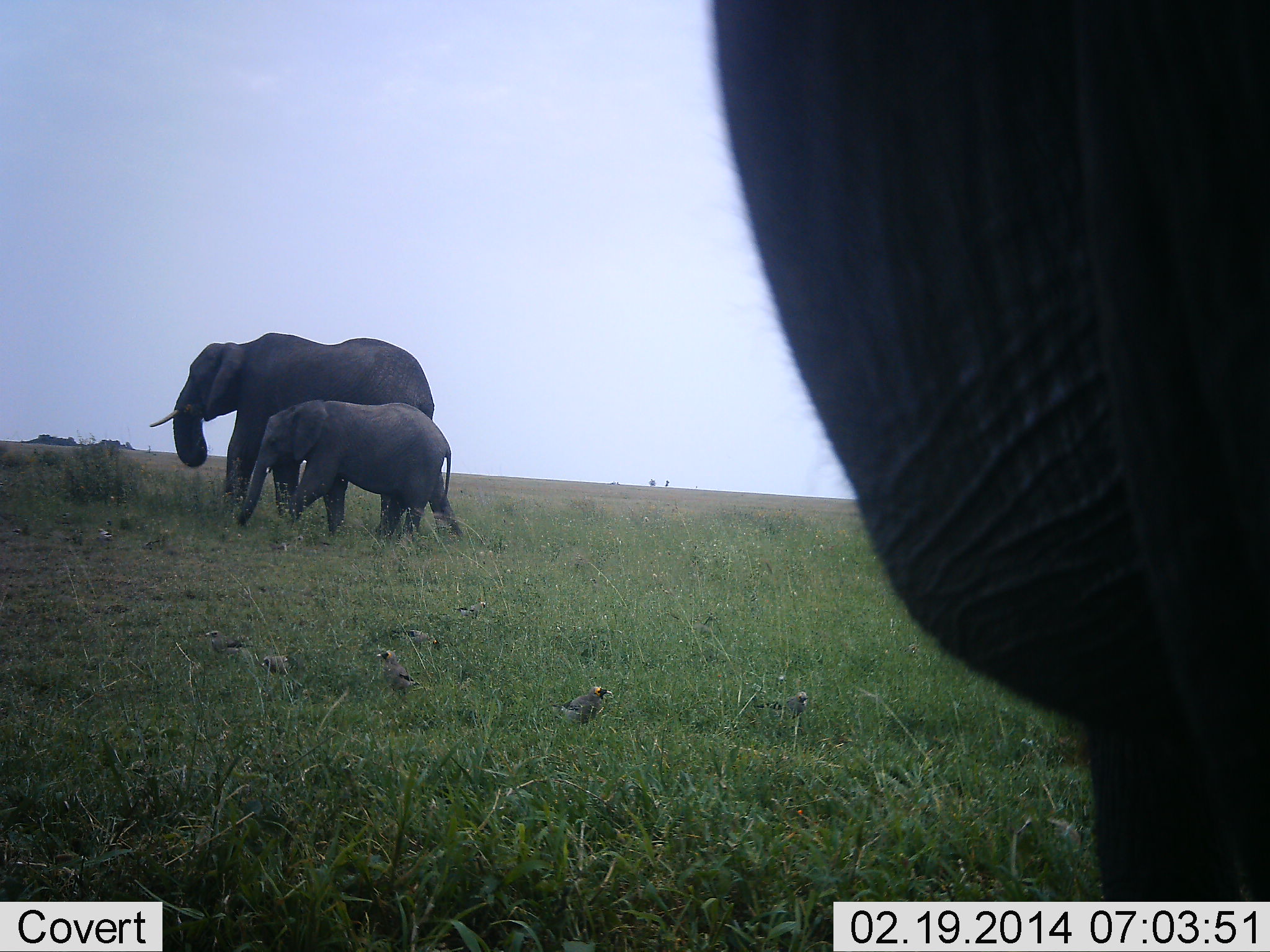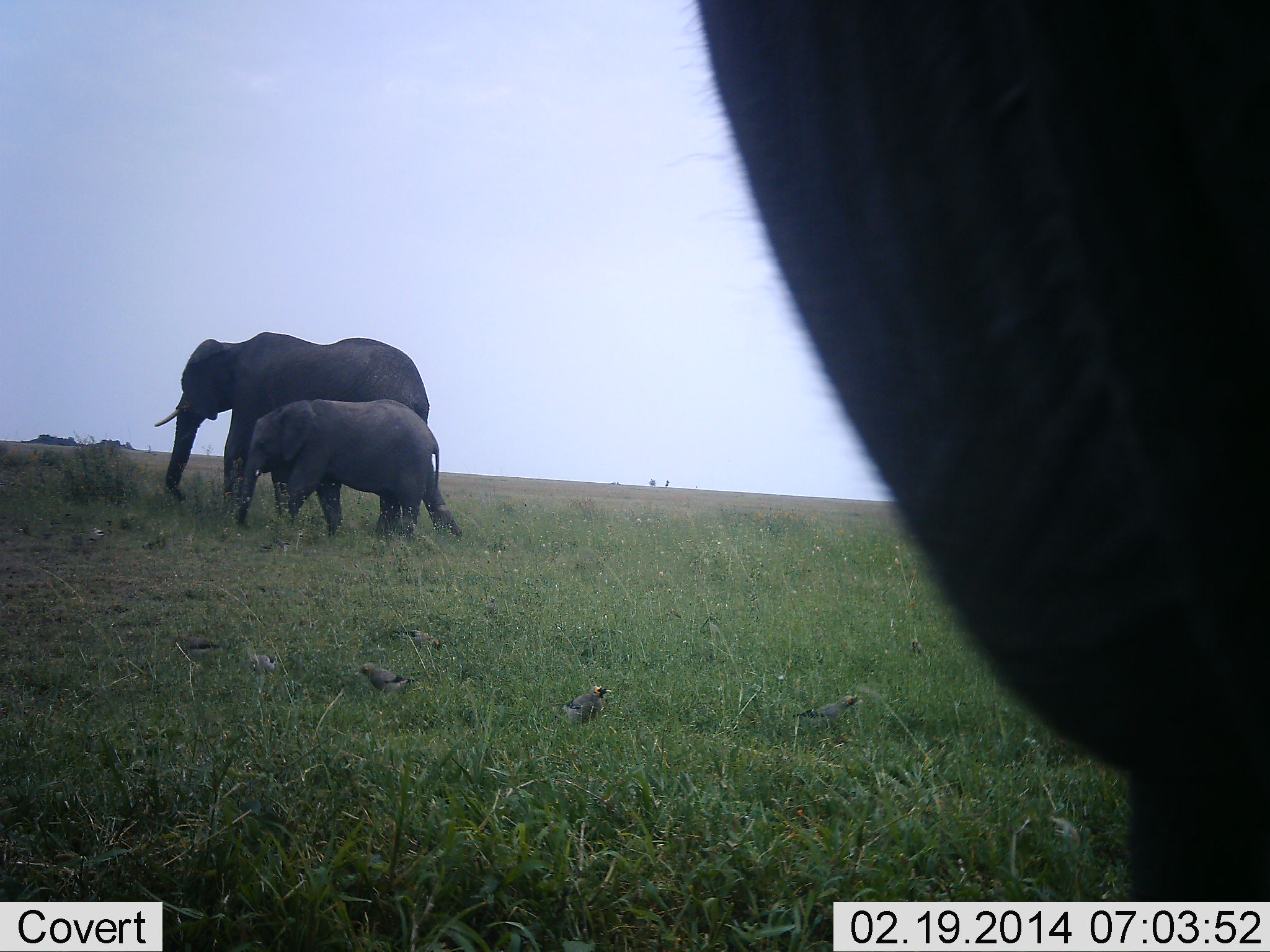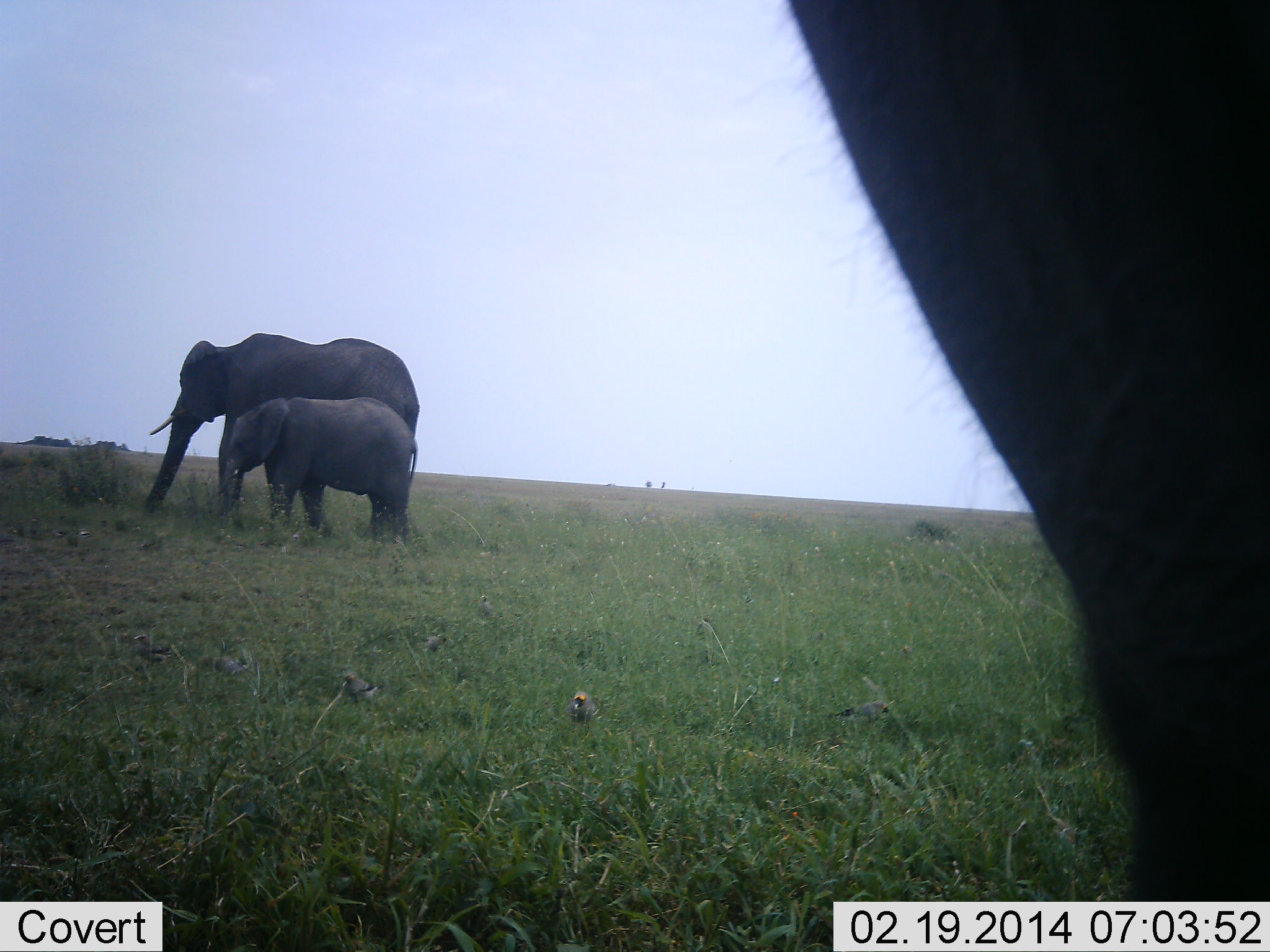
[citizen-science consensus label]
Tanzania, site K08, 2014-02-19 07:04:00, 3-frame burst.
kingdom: Animalia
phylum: Chordata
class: Mammalia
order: Proboscidea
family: Elephantidae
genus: Loxodonta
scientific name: Loxodonta africana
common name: african bush elephant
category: elephant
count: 3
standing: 53%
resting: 6%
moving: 59%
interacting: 0%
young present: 88%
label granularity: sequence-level